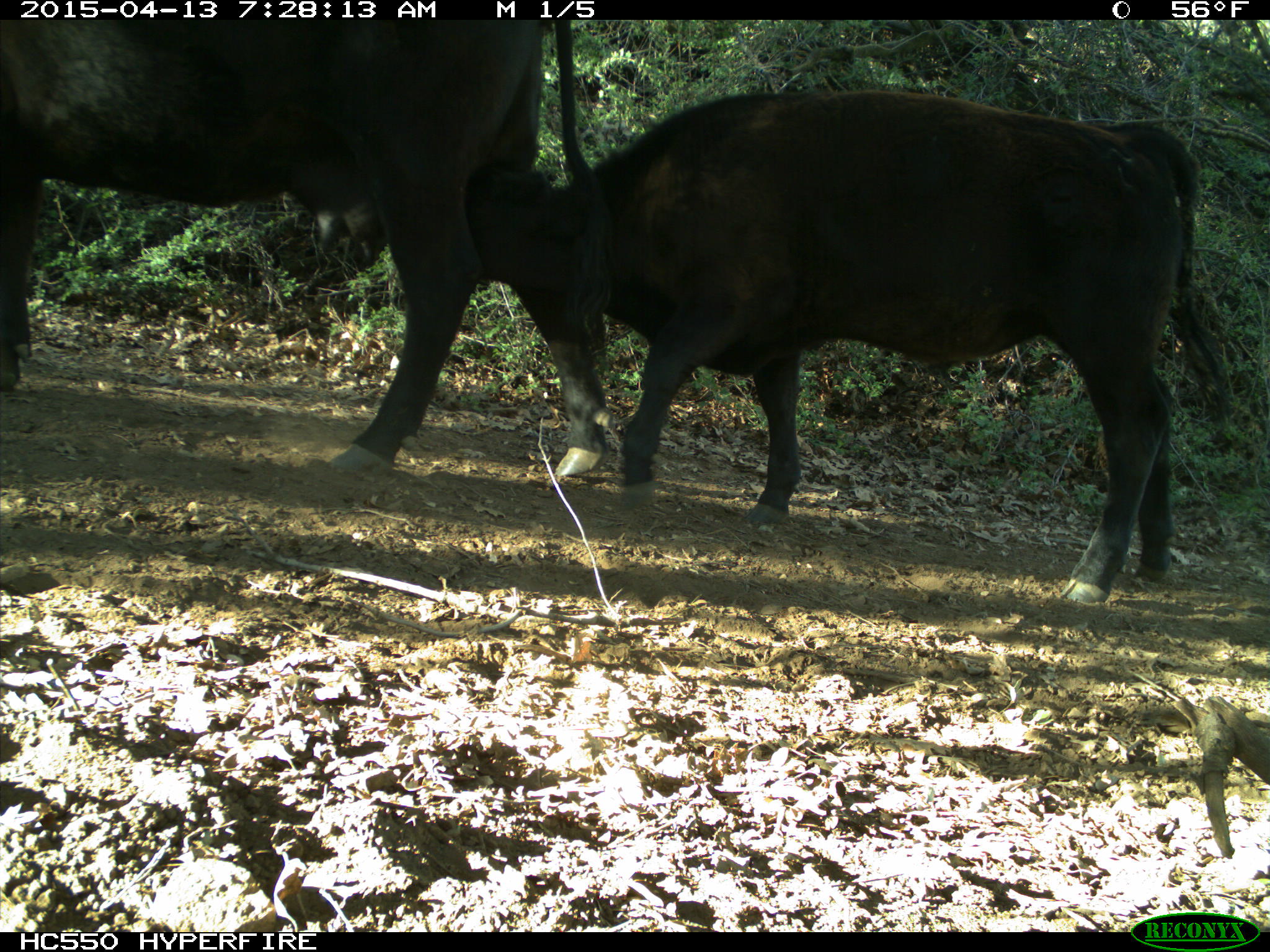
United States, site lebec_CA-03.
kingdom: Animalia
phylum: Chordata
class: Mammalia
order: Artiodactyla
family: Bovidae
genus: Bos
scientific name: Bos taurus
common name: domestic cow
Bos taurus (domestic cow).